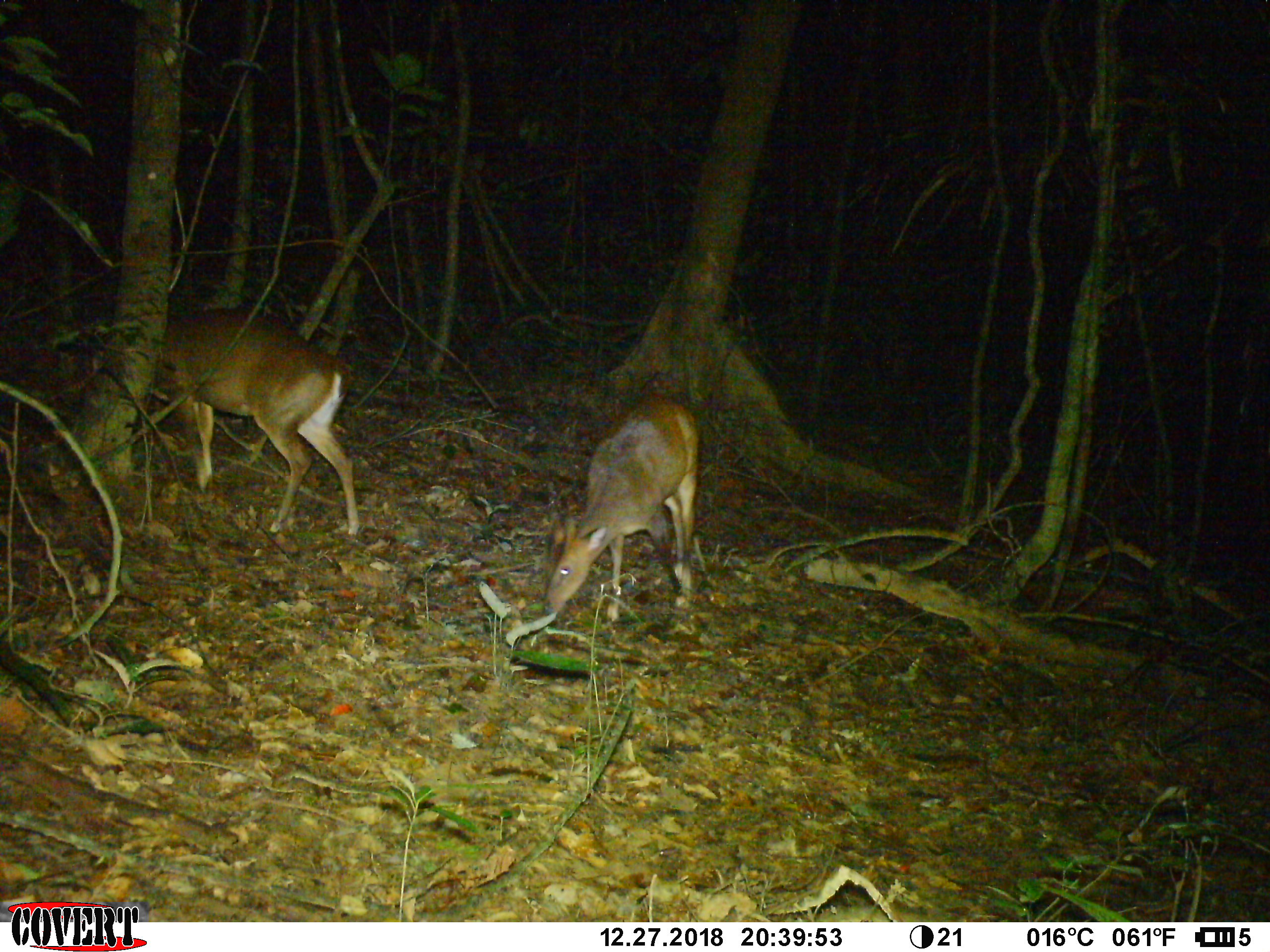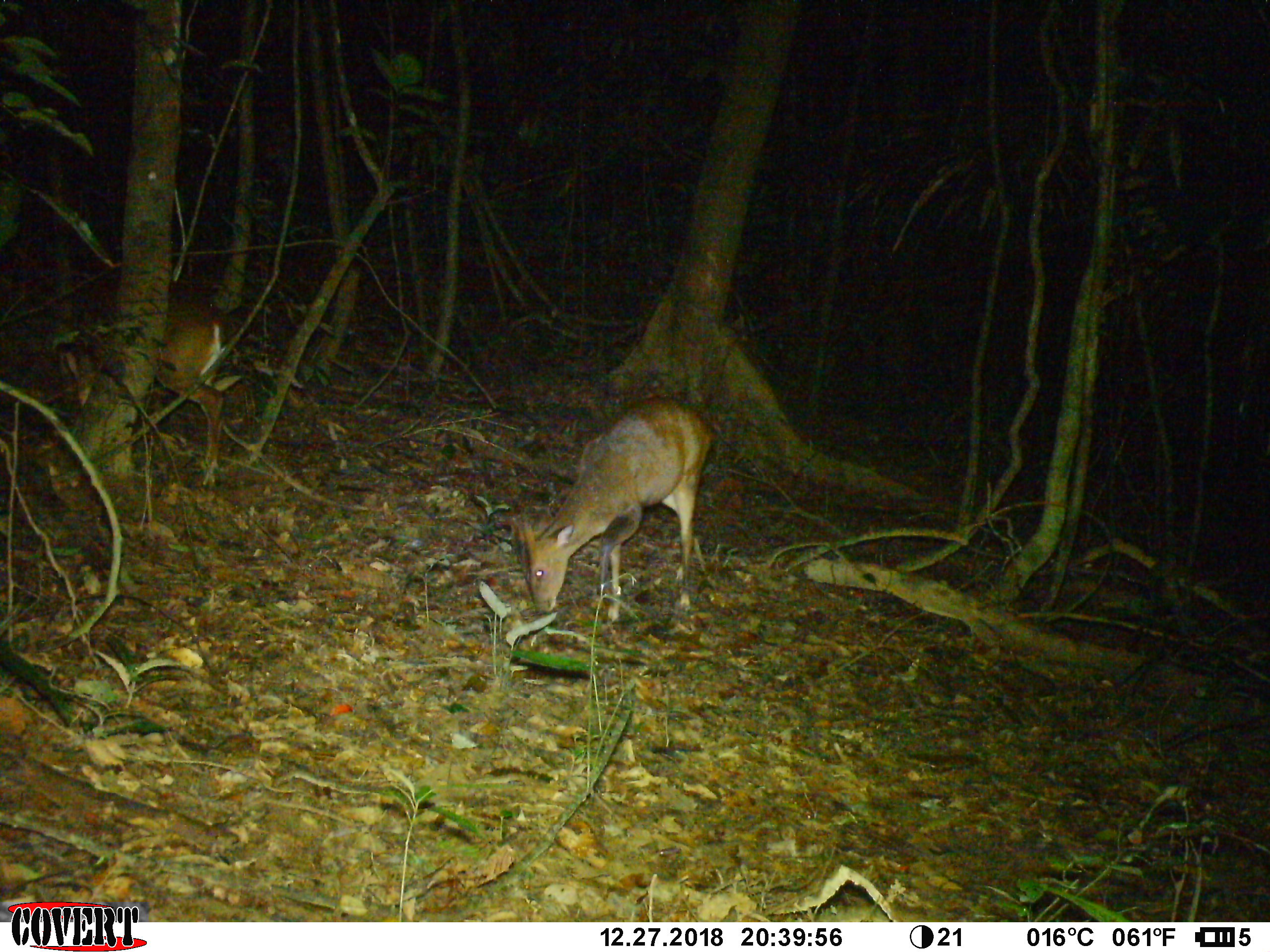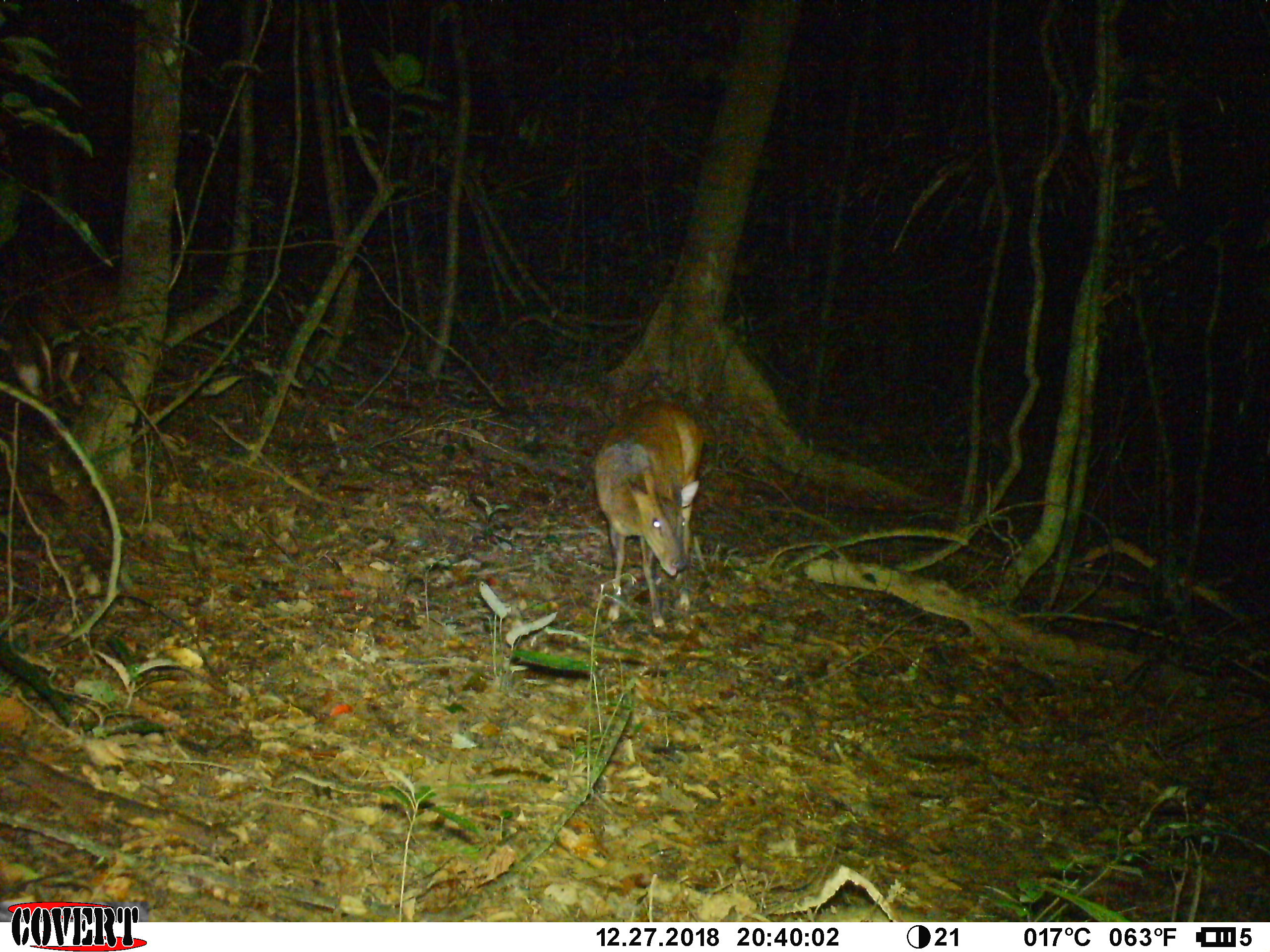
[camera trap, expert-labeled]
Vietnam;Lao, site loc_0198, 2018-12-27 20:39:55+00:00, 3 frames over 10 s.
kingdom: Animalia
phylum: Chordata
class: Mammalia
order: Artiodactyla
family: Cervidae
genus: Muntiacus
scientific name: Muntiacus vuquangensis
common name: large-antlered muntjac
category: large antlered muntjac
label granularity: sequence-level